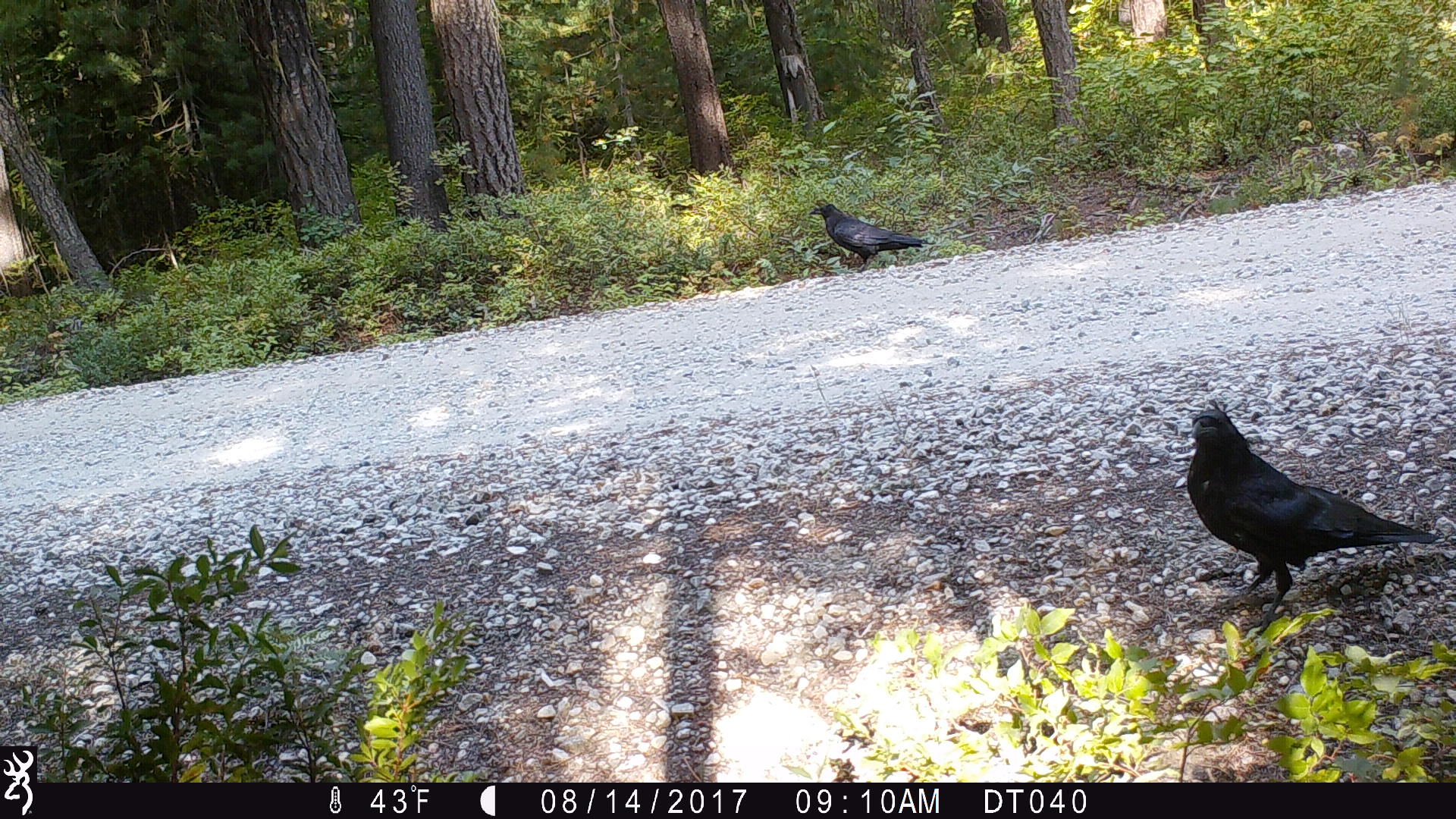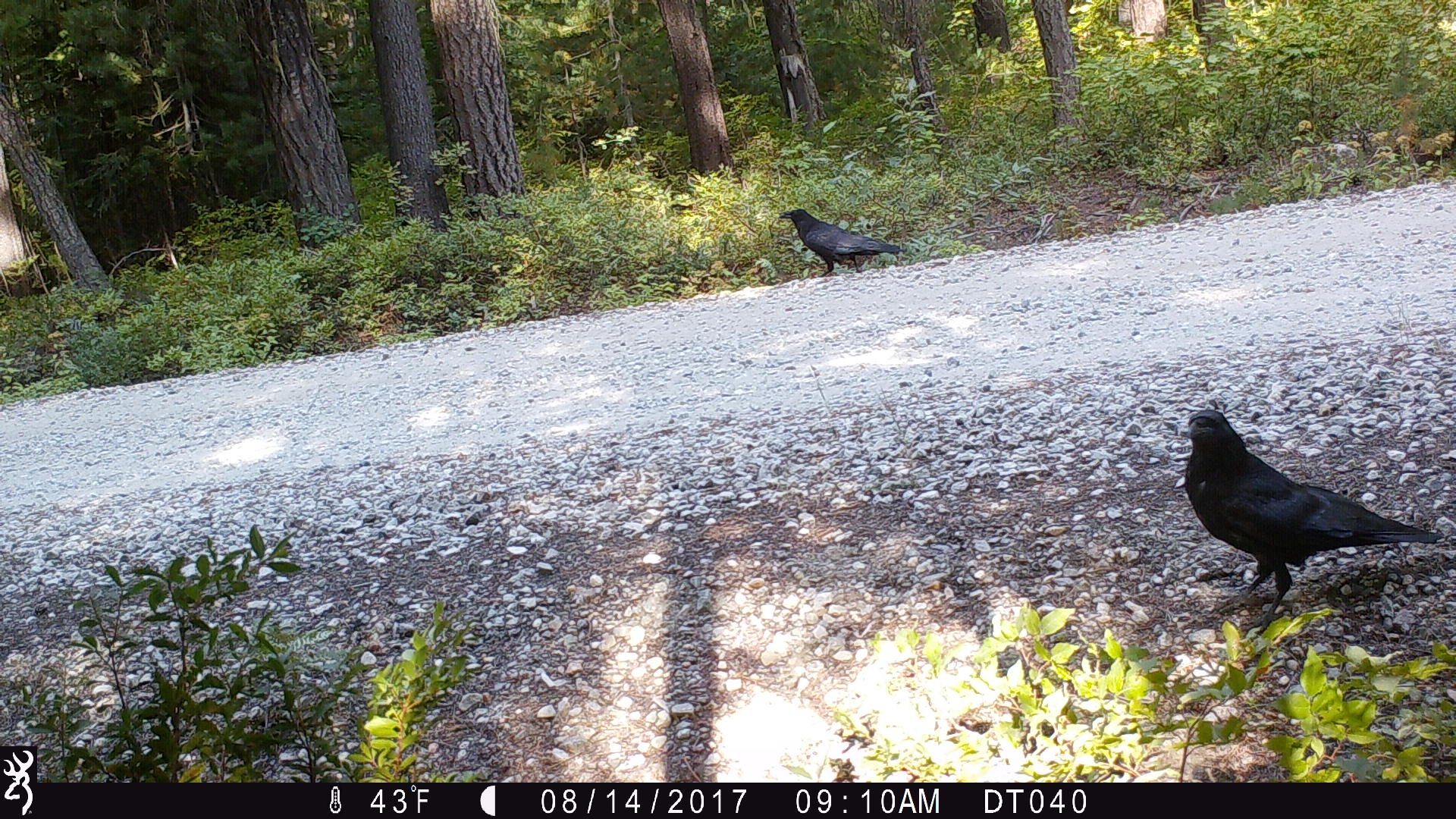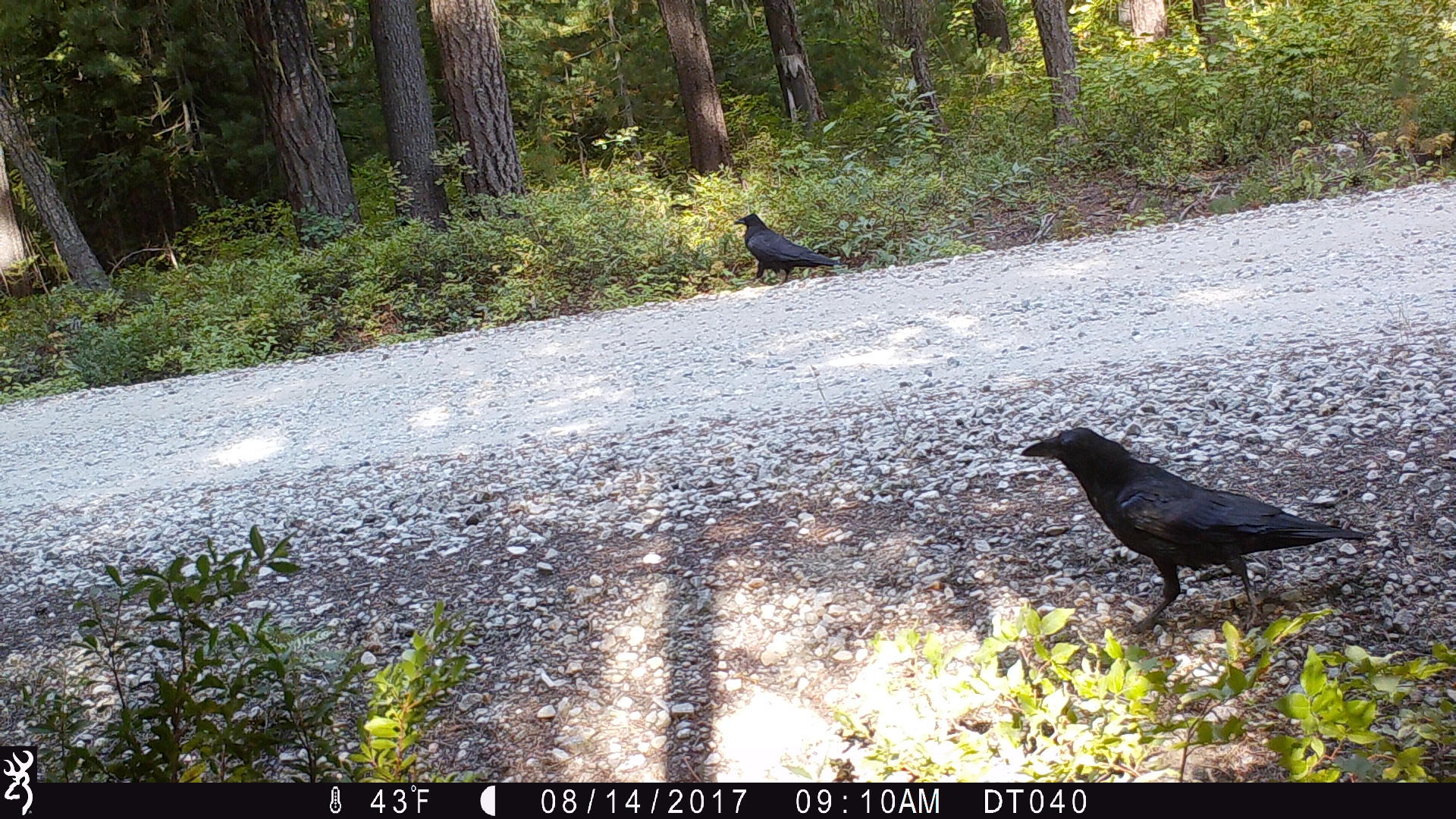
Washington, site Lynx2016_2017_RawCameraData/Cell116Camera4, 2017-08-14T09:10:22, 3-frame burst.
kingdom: Animalia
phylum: Chordata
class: Aves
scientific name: Aves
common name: birds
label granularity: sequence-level